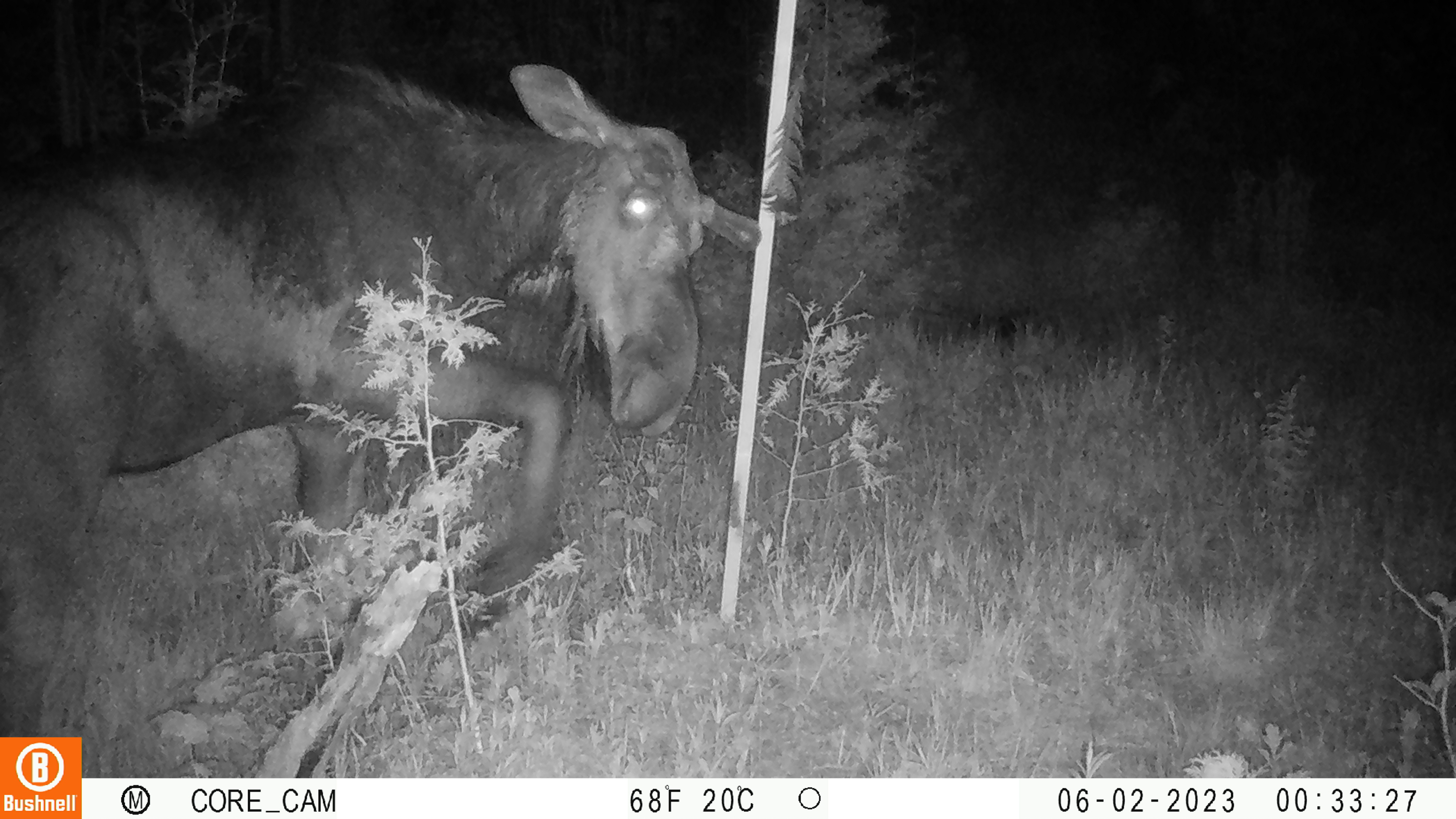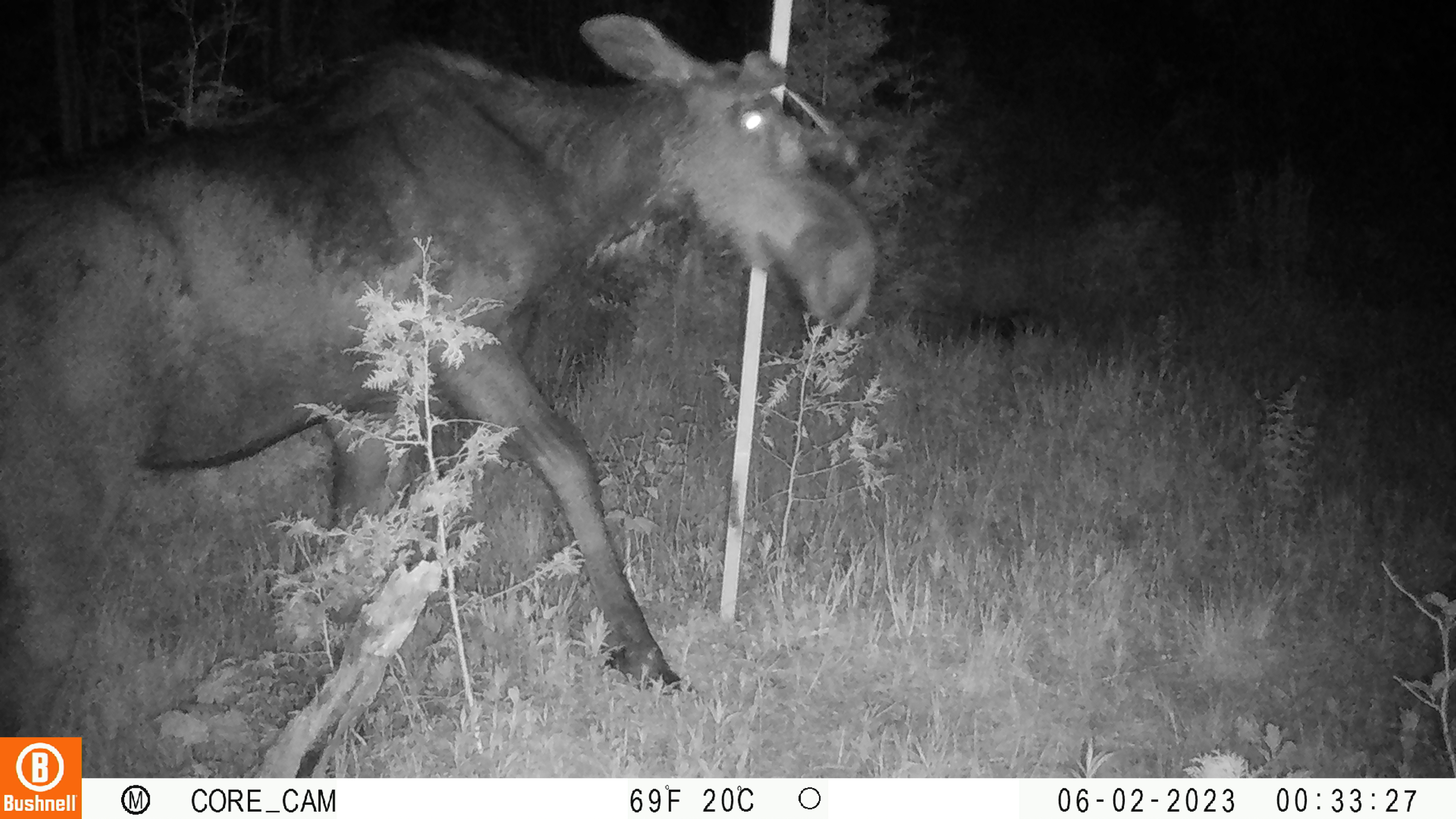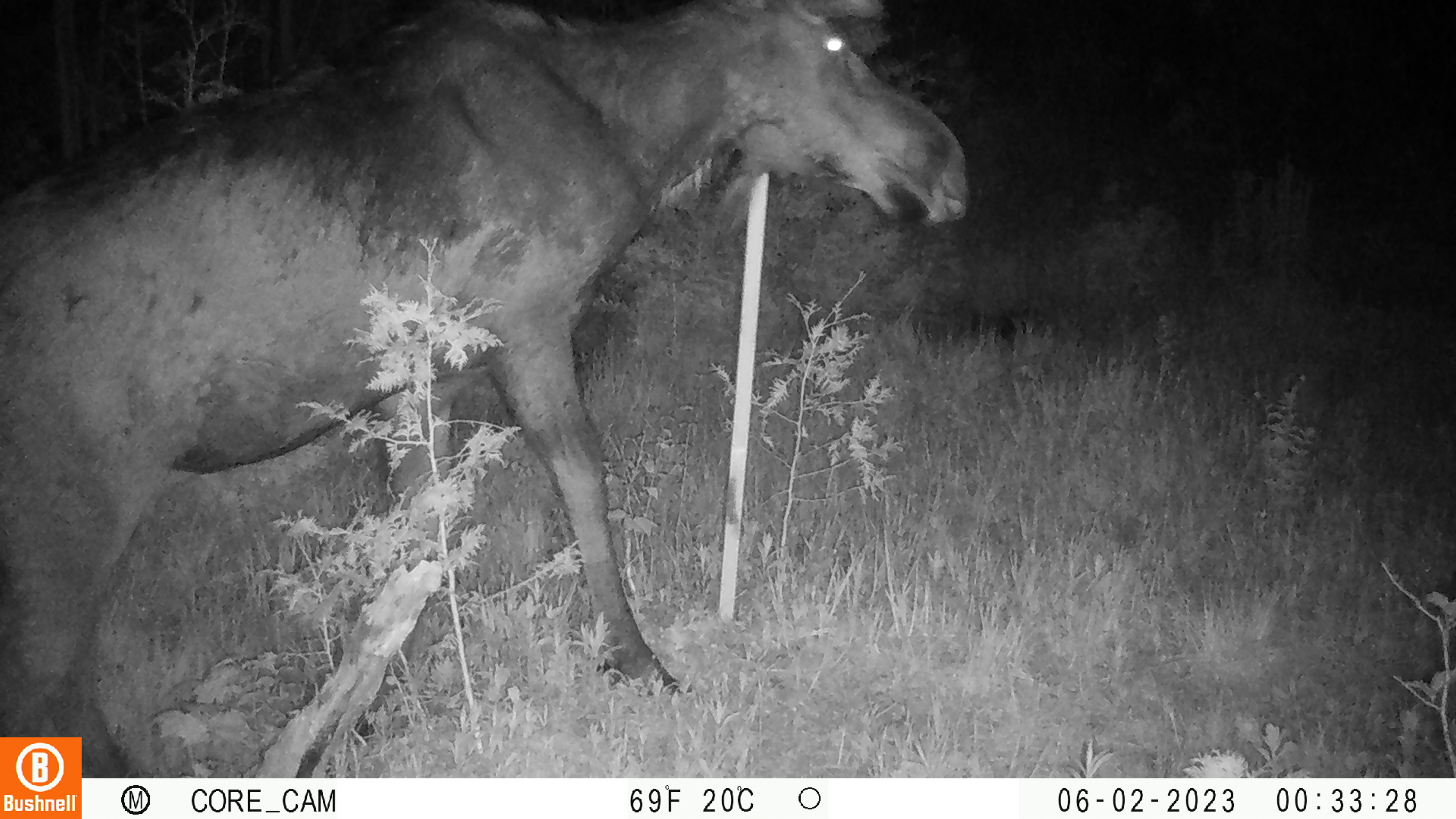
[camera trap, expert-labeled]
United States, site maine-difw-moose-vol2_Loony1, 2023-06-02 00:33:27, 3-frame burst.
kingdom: Animalia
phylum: Chordata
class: Mammalia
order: Artiodactyla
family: Cervidae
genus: Alces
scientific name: Alces alces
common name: moose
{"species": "moose (Alces alces)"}